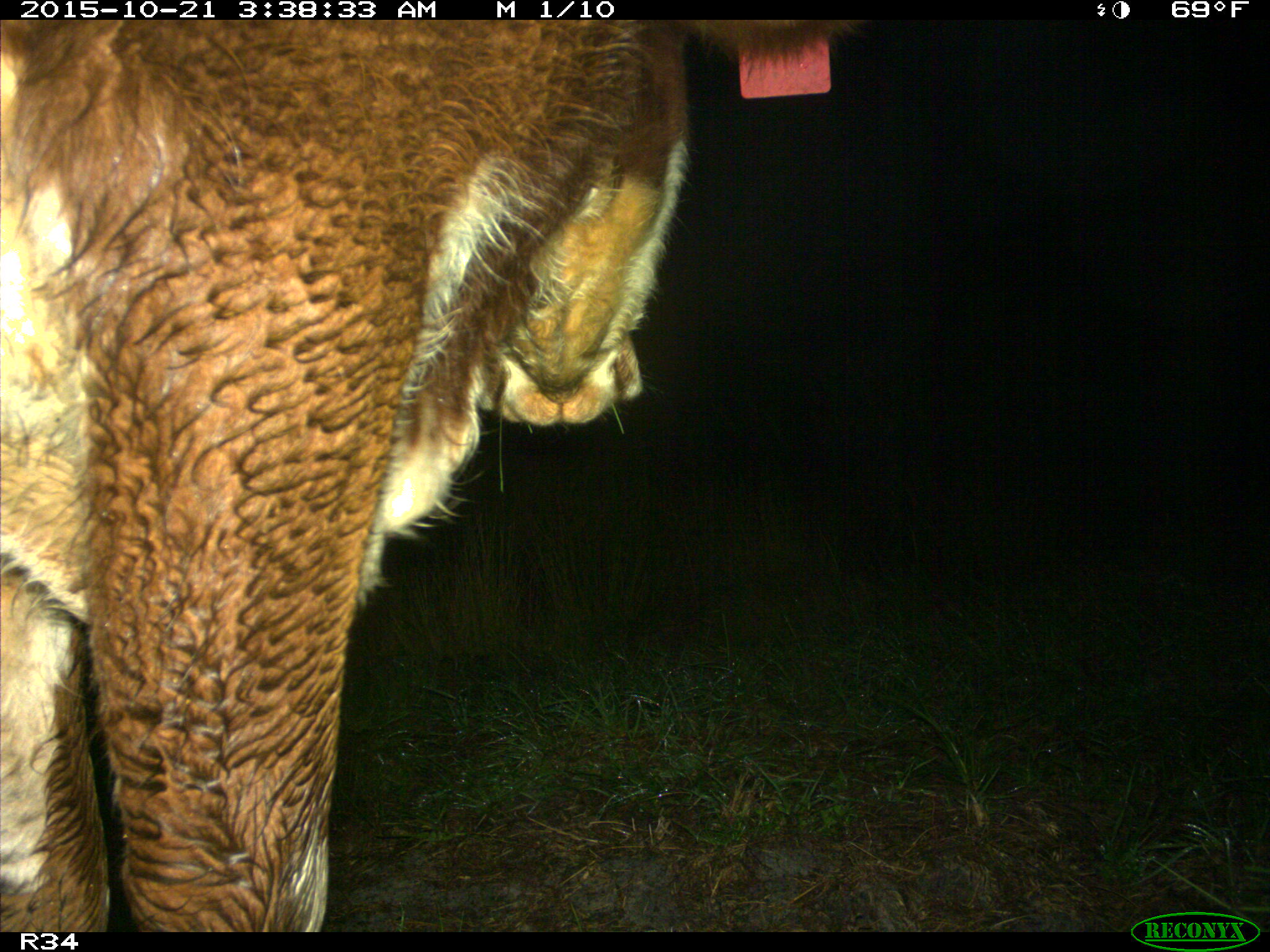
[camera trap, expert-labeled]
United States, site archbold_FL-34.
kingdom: Animalia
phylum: Chordata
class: Mammalia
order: Artiodactyla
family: Bovidae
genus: Bos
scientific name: Bos taurus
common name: domestic cow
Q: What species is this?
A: Bos taurus (domestic cow).